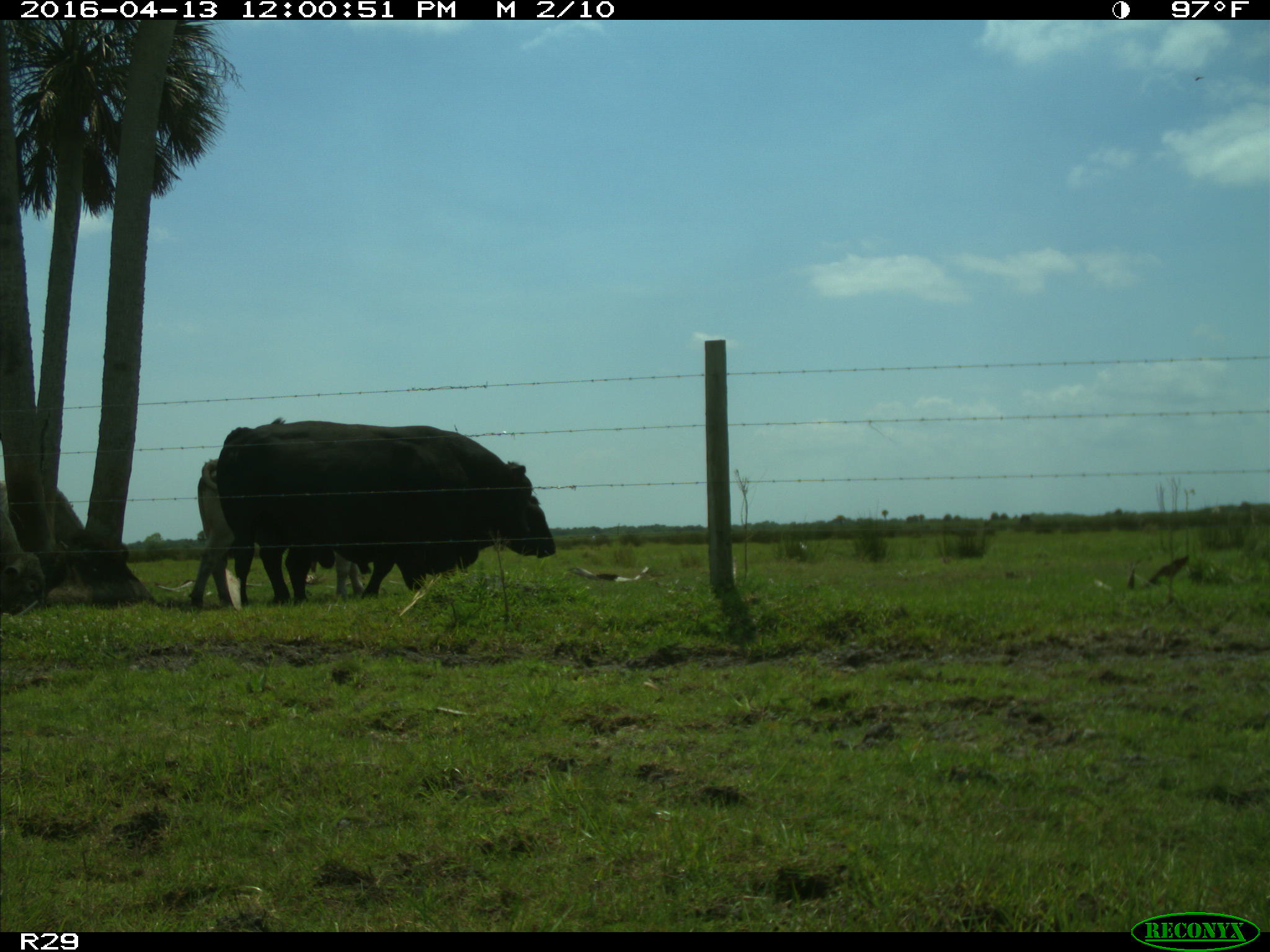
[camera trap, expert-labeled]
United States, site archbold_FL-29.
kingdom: Animalia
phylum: Chordata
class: Mammalia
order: Artiodactyla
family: Bovidae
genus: Bos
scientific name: Bos taurus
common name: domestic cow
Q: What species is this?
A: Bos taurus (domestic cow).